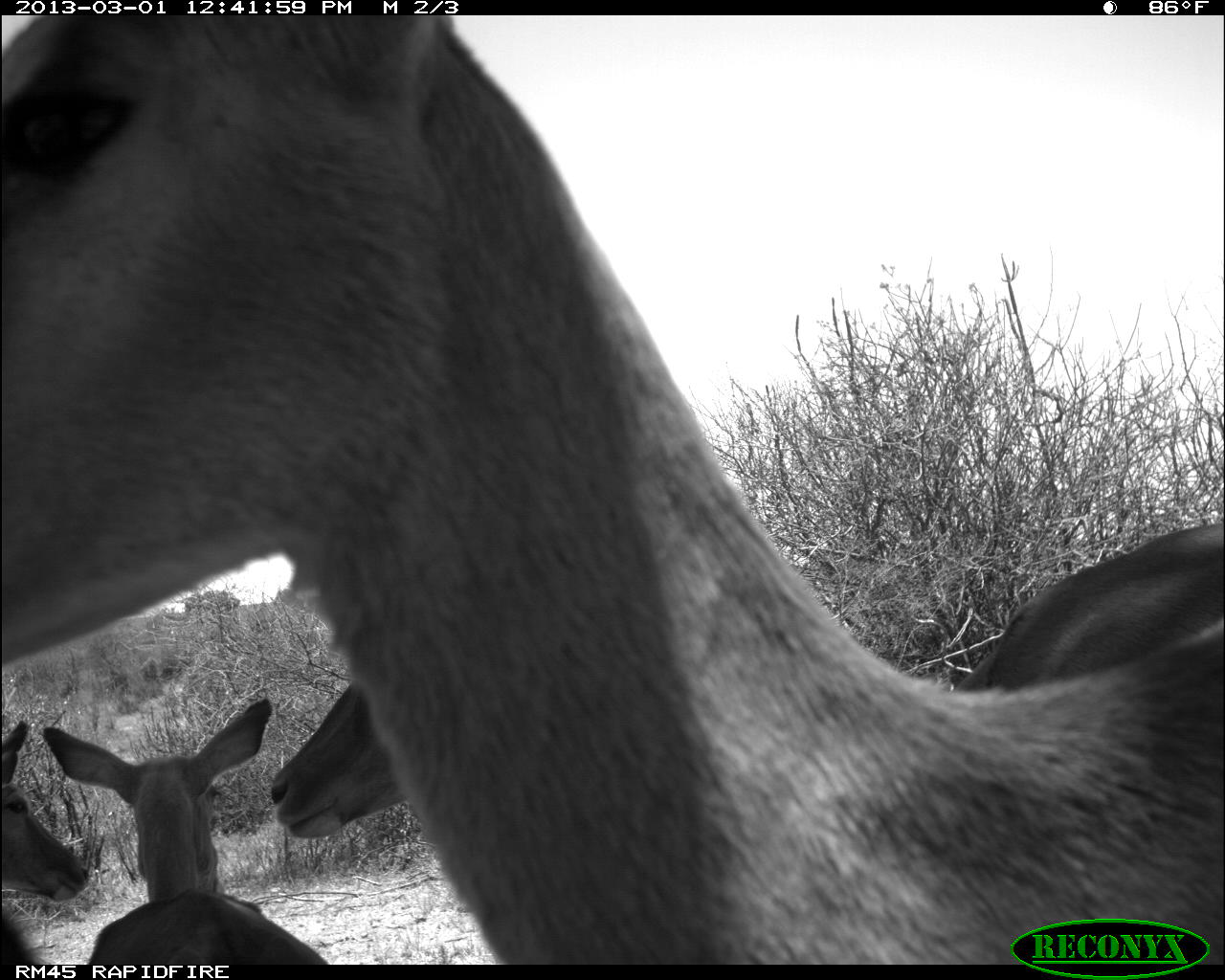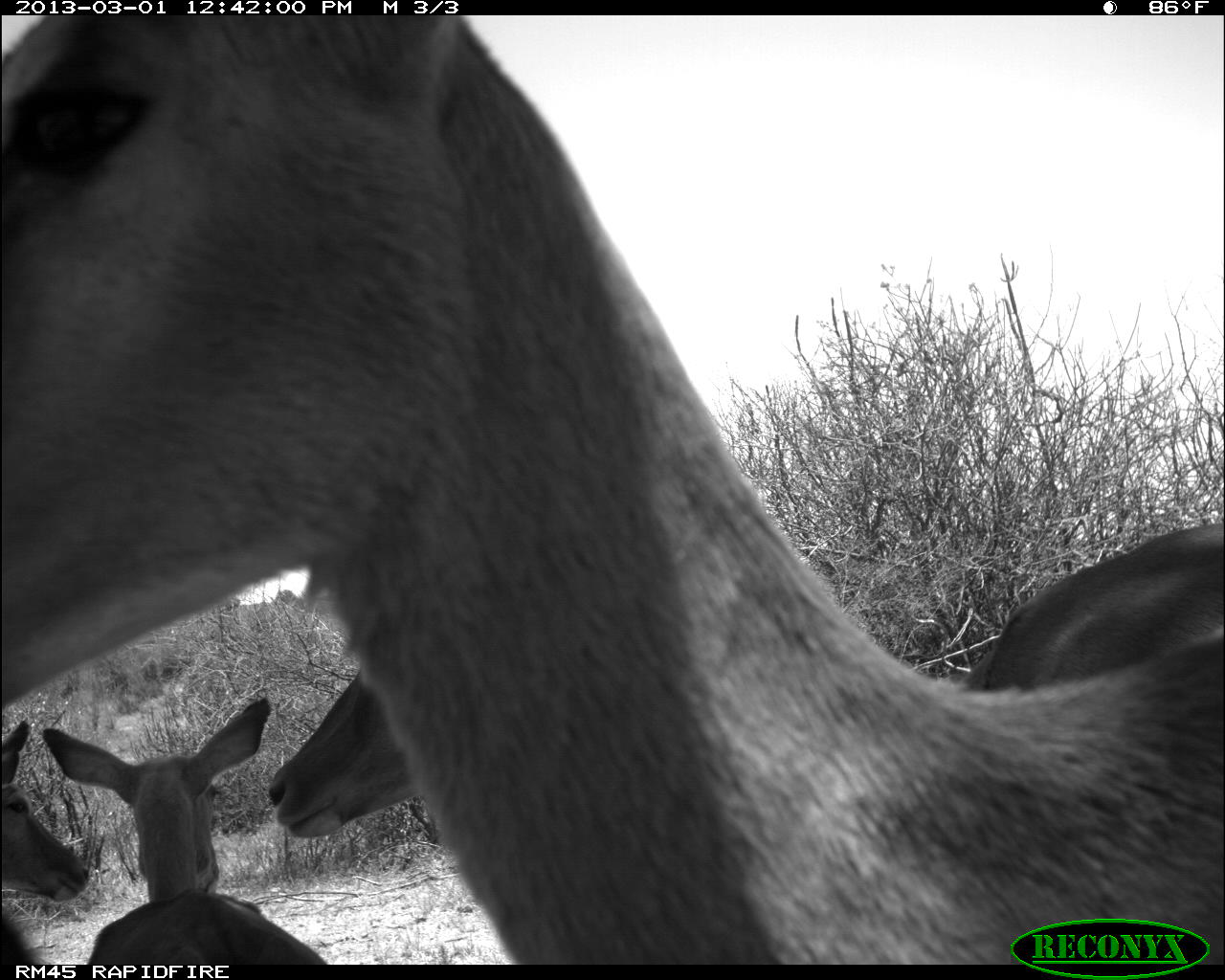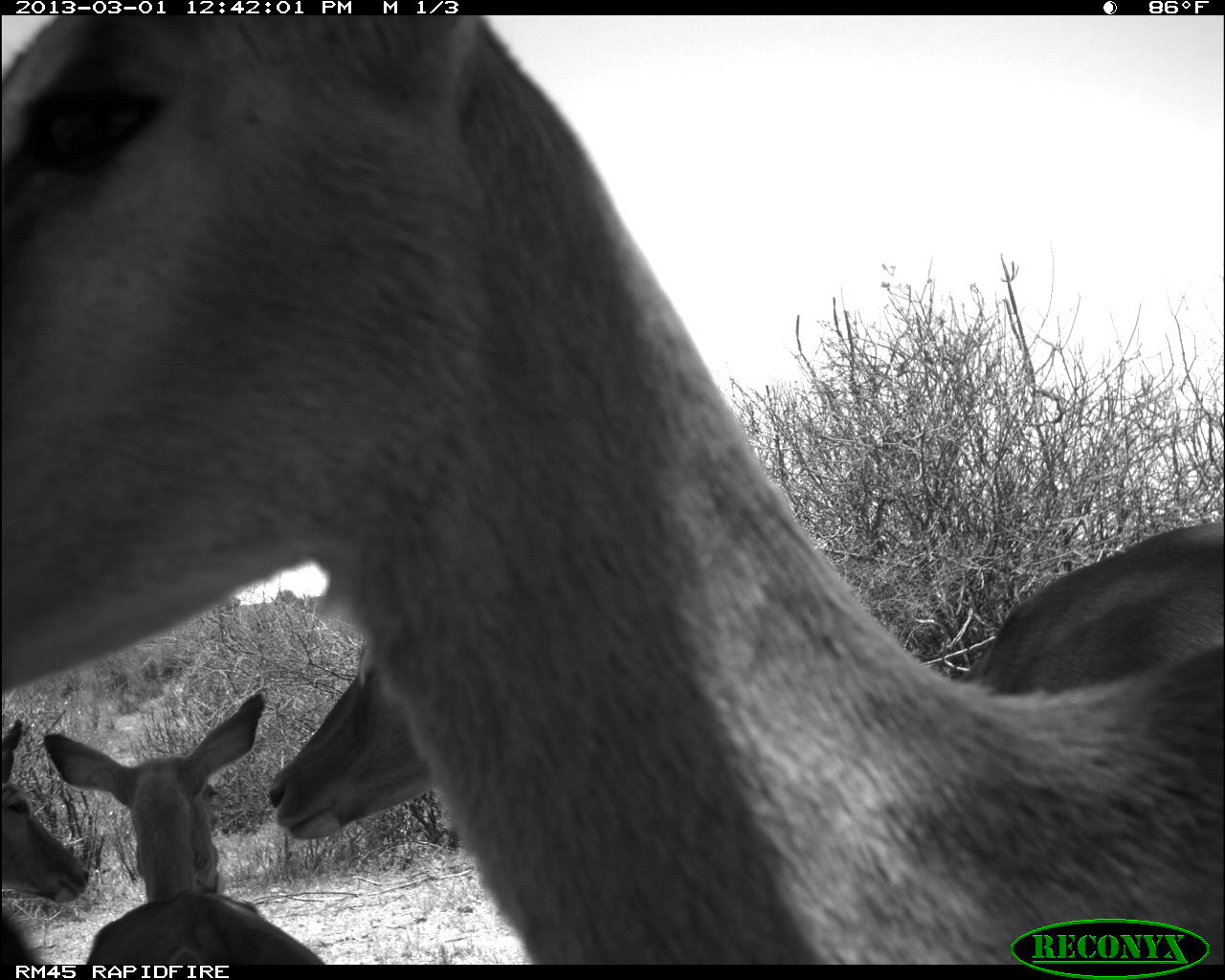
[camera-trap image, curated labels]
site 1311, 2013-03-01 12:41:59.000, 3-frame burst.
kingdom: Animalia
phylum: Chordata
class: Mammalia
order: Artiodactyla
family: Bovidae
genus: Aepyceros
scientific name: Aepyceros melampus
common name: impala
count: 4